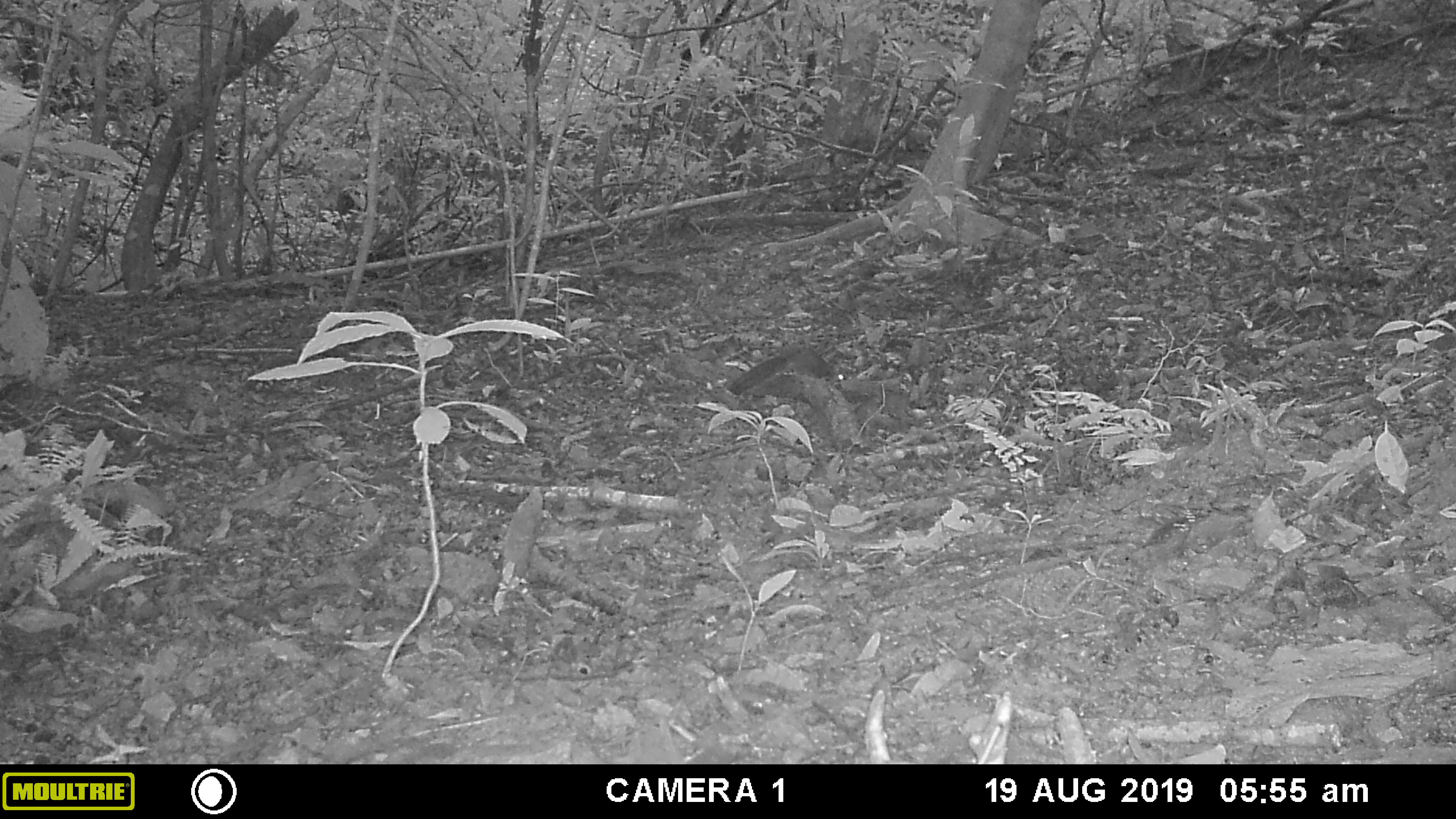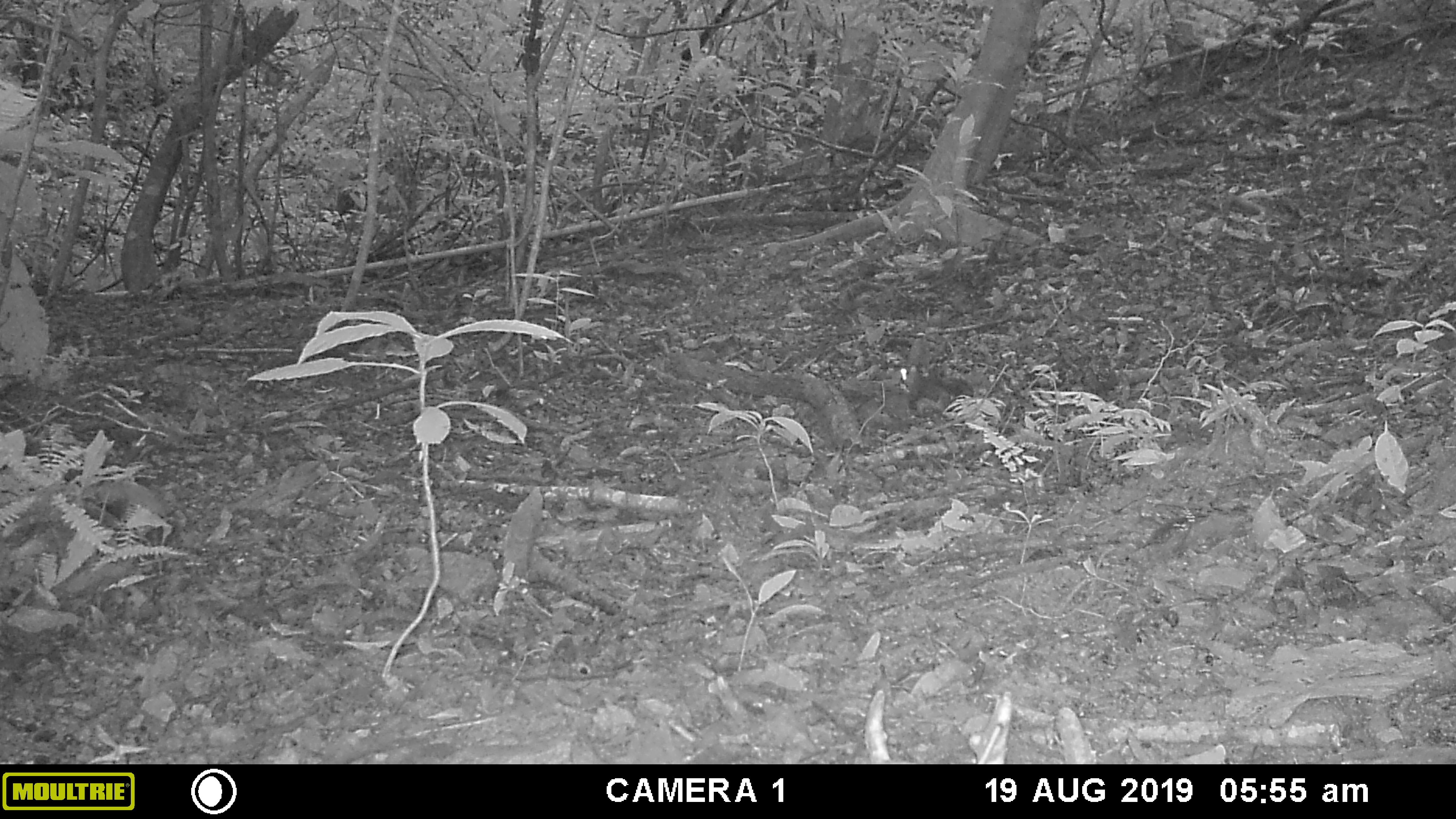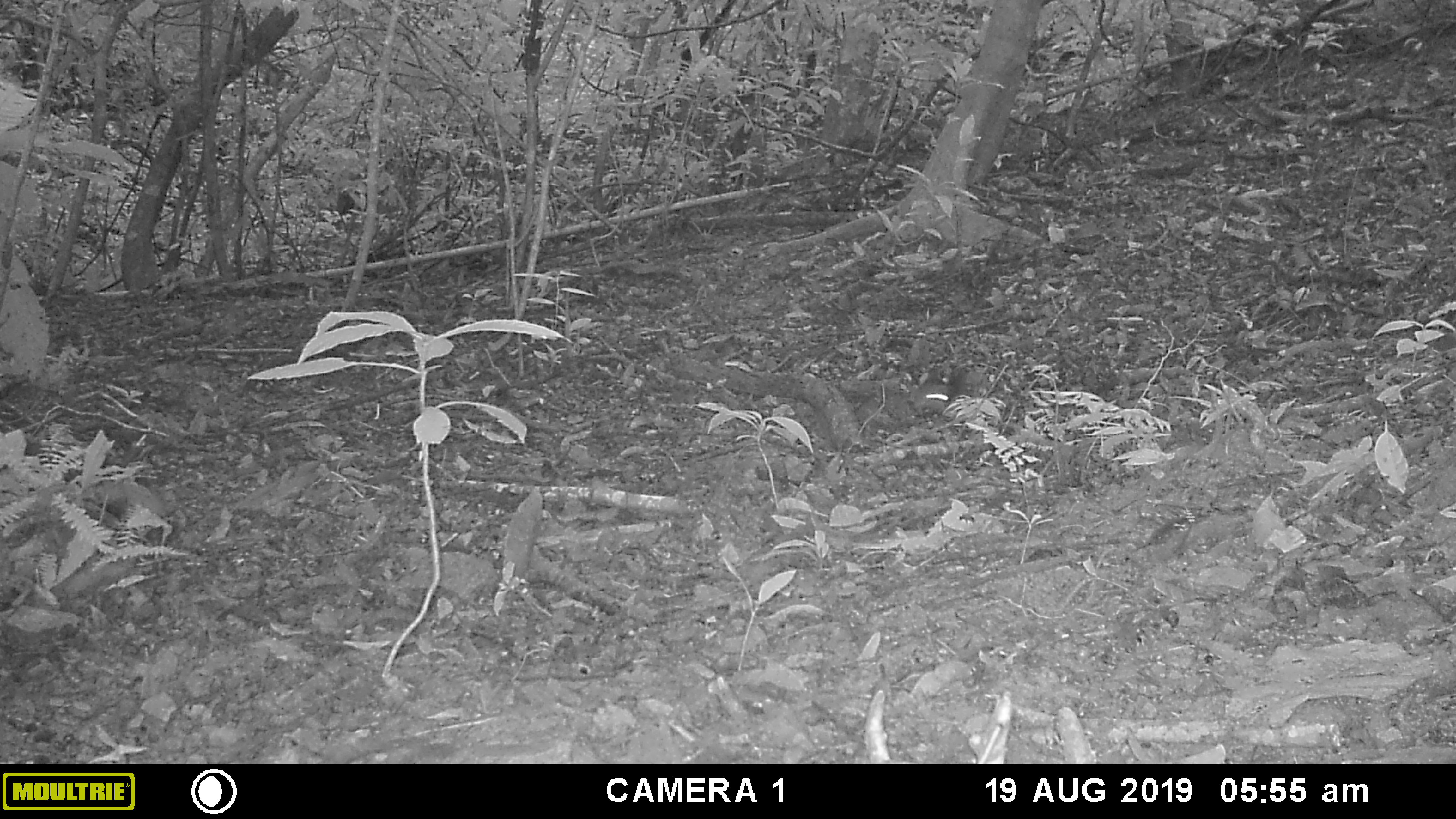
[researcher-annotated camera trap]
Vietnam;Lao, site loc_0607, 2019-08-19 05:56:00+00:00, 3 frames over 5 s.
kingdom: Animalia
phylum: Chordata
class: Mammalia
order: Rodentia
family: Sciuridae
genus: Dremomys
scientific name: Dremomys rufigenis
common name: red-cheeked squirrel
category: red cheeked squirrel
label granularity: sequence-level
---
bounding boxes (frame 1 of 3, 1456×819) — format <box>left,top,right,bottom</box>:
red cheeked squirrel: <box>727,344,846,396</box>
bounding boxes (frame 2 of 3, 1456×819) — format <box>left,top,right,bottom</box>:
red cheeked squirrel: <box>899,364,971,413</box>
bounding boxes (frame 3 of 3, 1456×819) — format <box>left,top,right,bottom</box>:
red cheeked squirrel: <box>912,363,971,422</box>